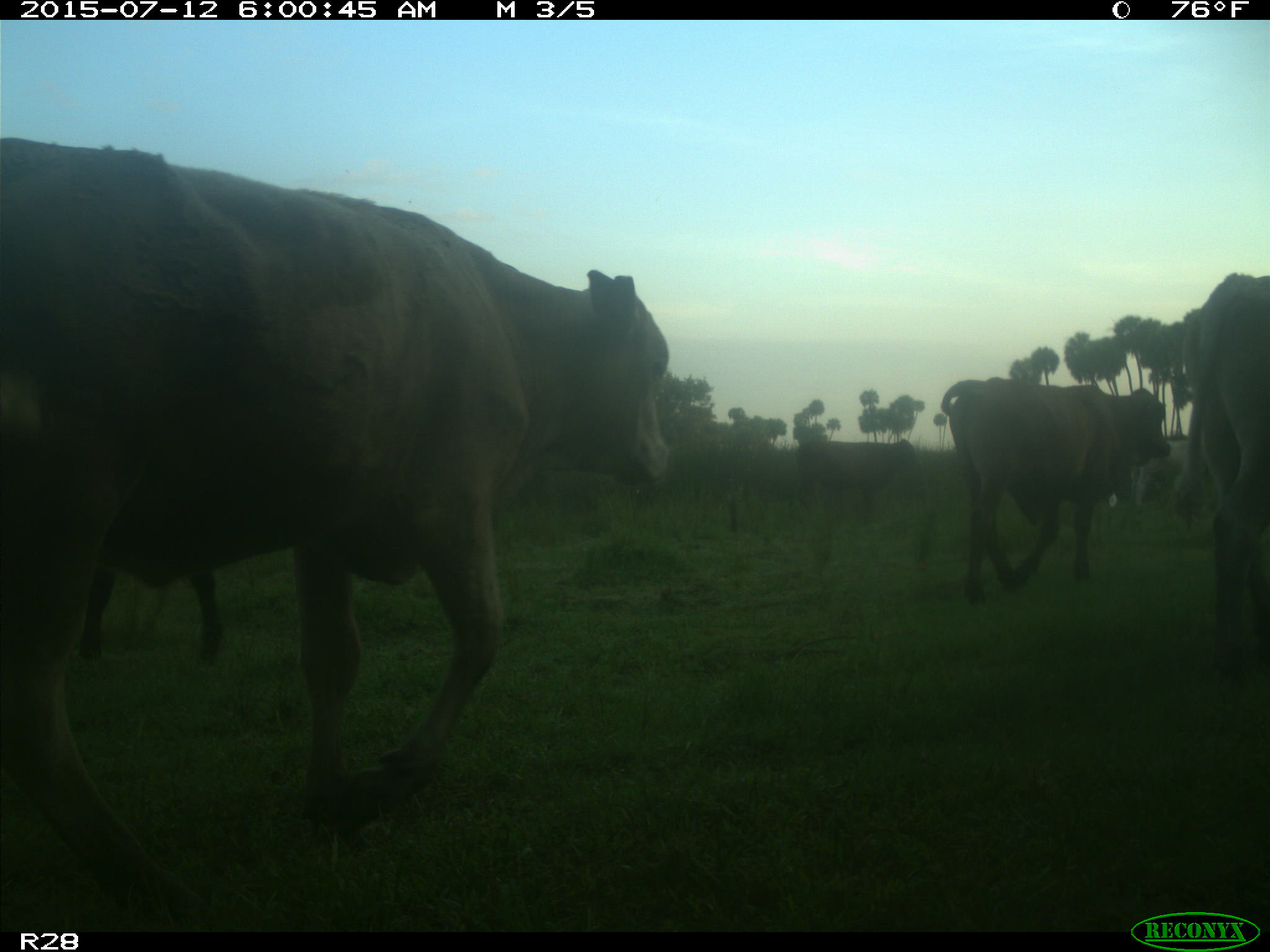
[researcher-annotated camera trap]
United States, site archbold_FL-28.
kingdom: Animalia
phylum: Chordata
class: Mammalia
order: Artiodactyla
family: Bovidae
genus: Bos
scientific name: Bos taurus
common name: domestic cow